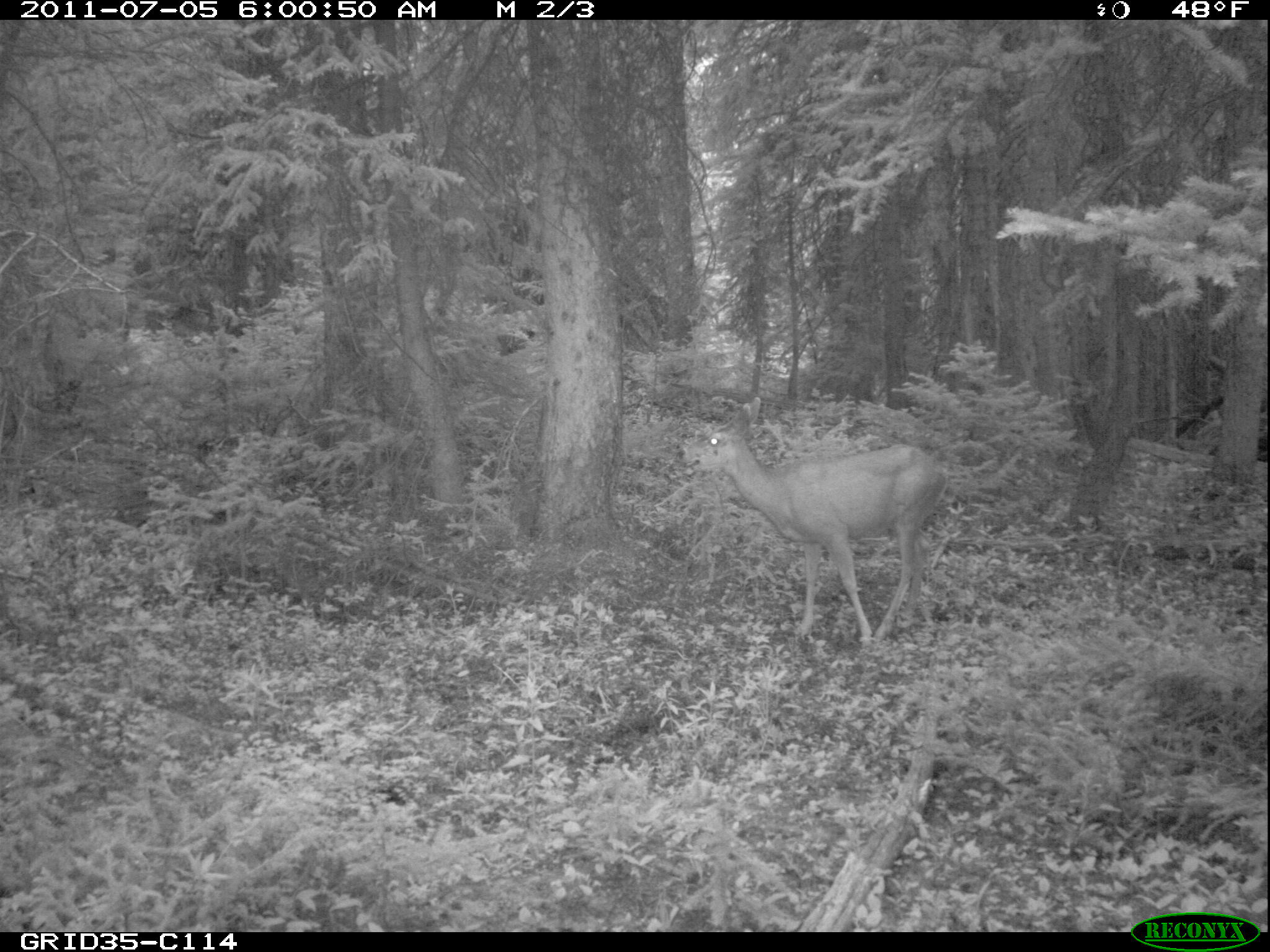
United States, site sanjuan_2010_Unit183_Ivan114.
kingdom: Animalia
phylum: Chordata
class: Mammalia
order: Artiodactyla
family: Cervidae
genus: Odocoileus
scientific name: Odocoileus hemionus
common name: mule deer